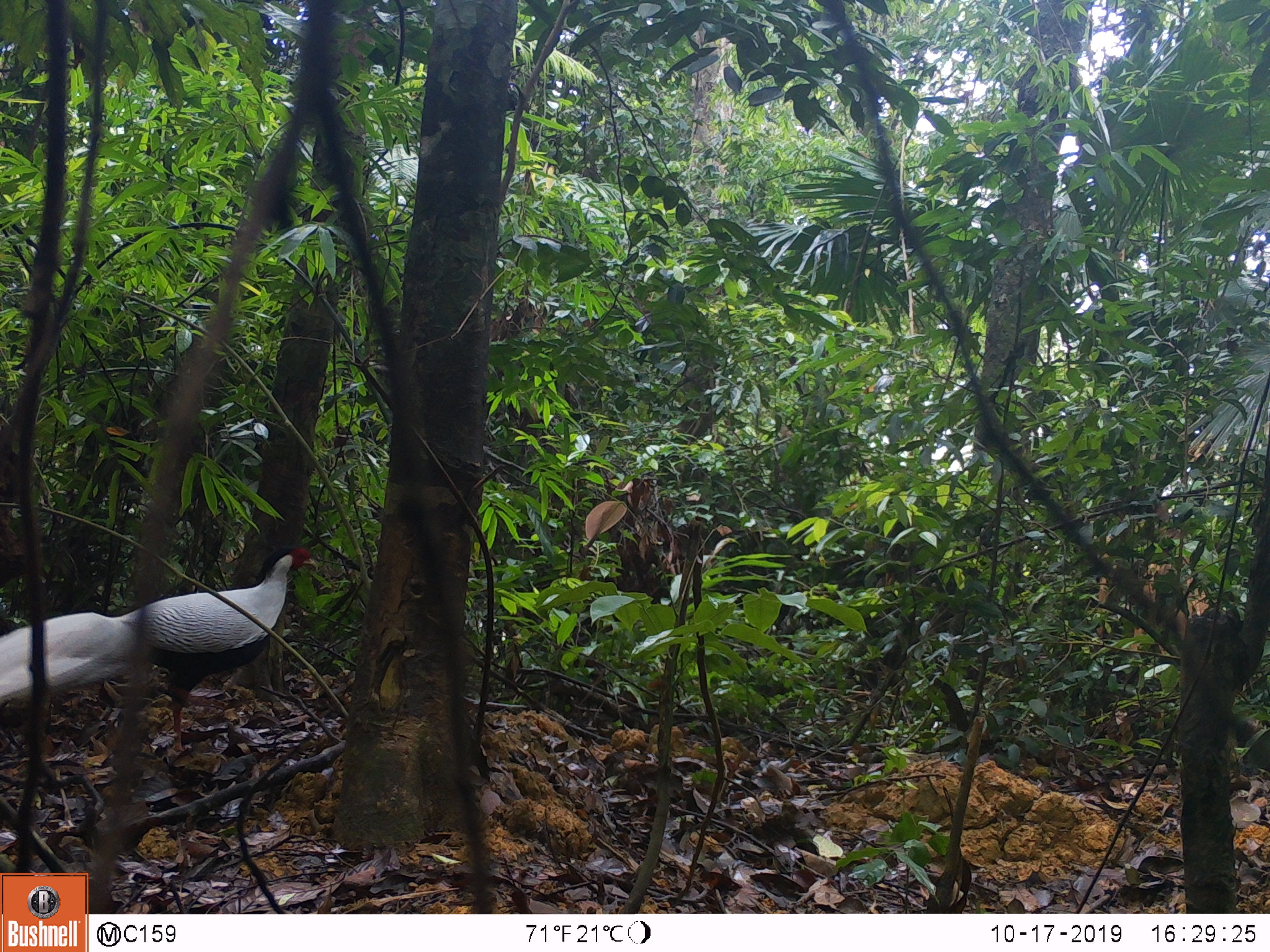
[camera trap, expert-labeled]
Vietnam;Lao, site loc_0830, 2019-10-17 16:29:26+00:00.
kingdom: Animalia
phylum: Chordata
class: Aves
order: Galliformes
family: Phasianidae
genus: Lophura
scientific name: Lophura nycthemera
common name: silver pheasant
Silver pheasant (Lophura nycthemera). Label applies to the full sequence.